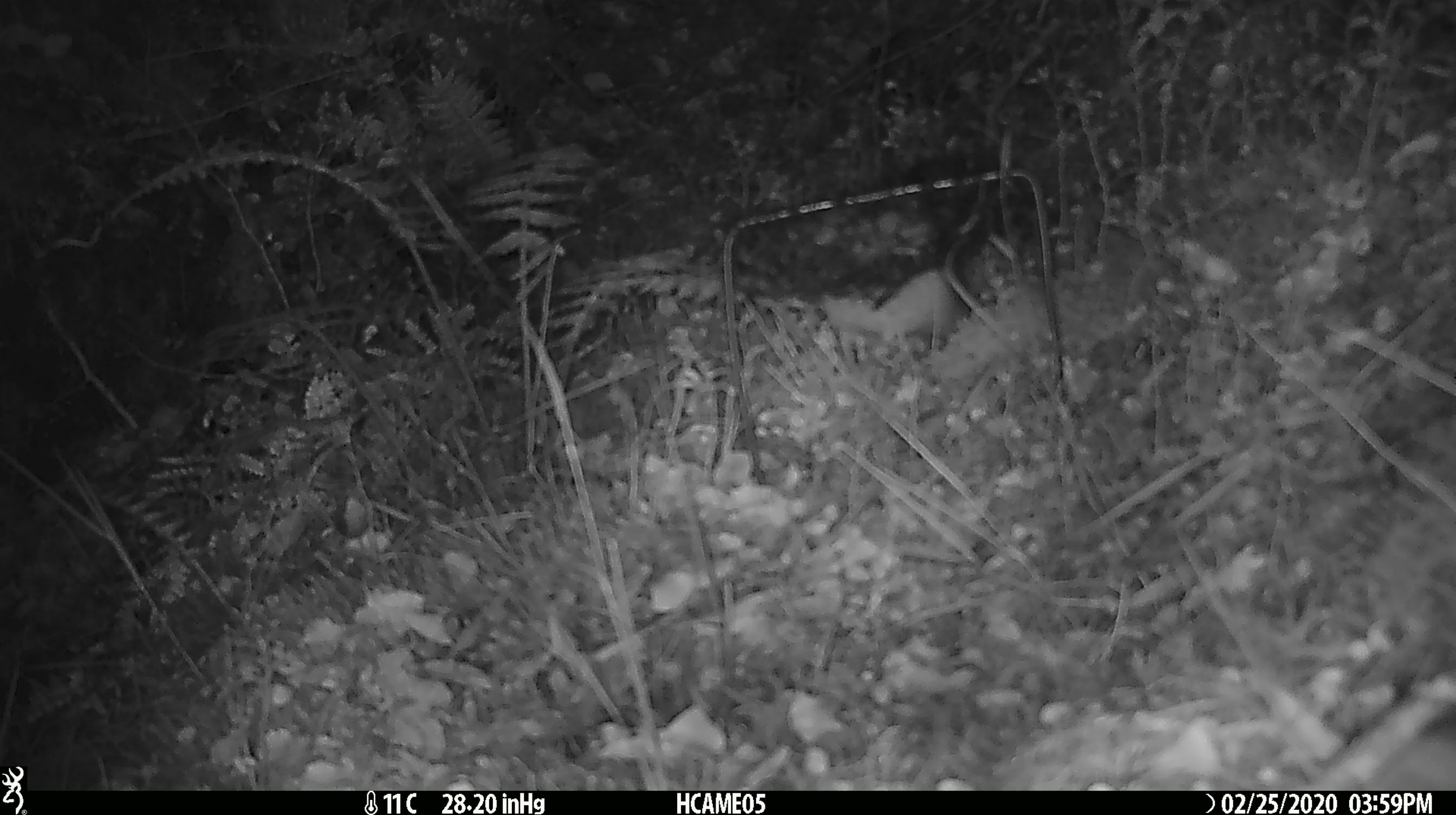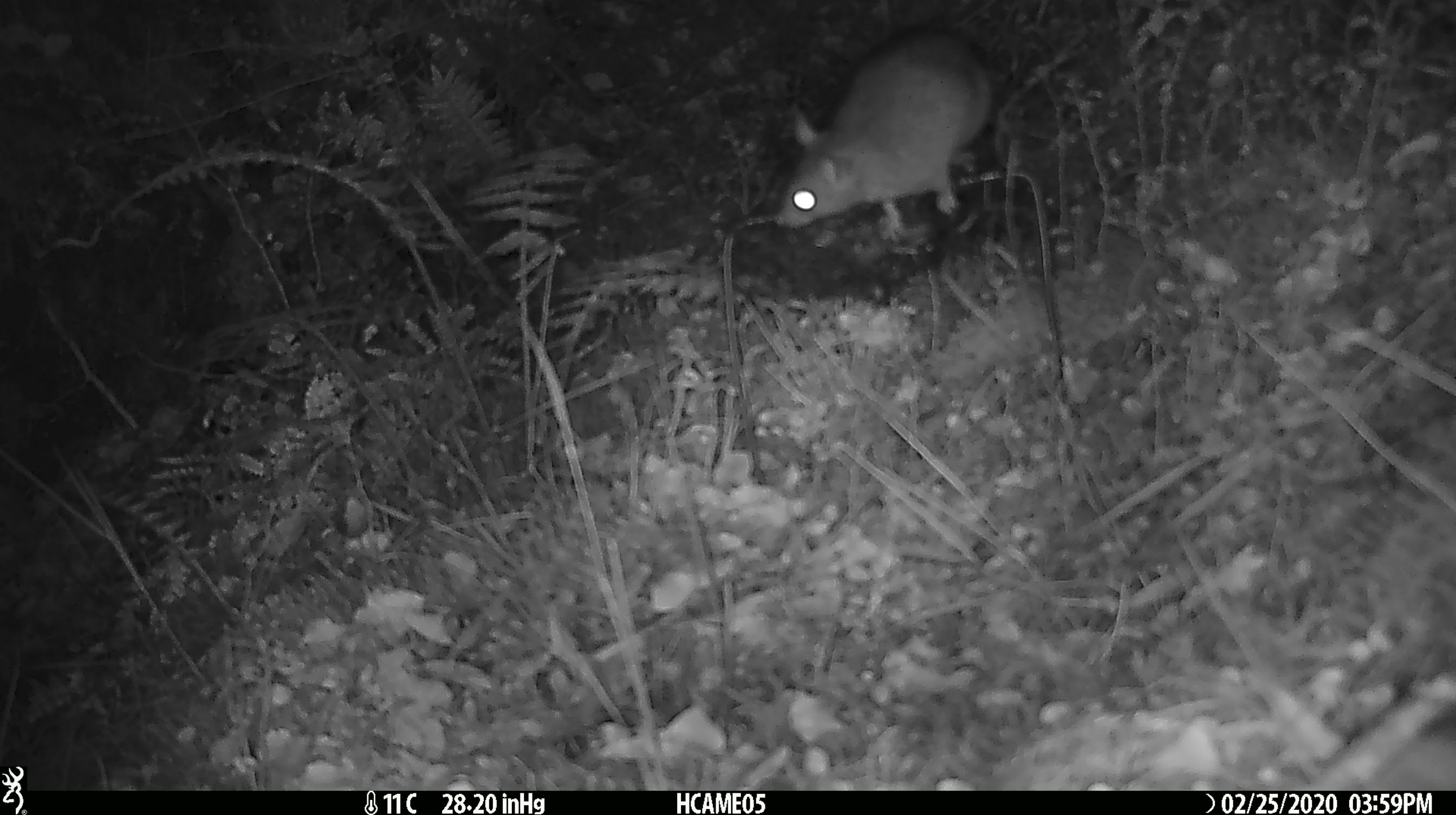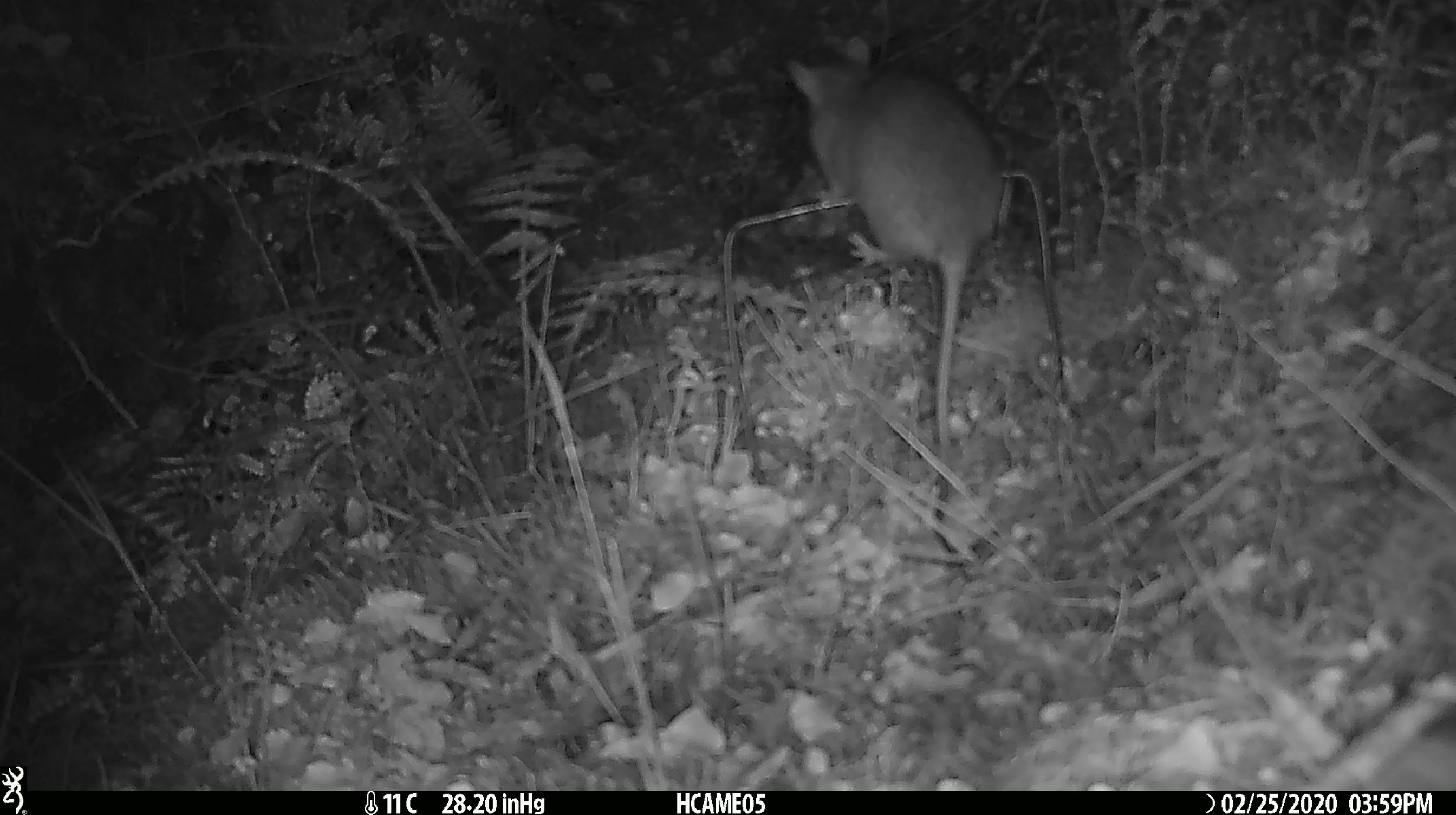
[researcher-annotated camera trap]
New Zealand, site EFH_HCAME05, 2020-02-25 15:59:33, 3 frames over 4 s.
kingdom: Animalia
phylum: Chordata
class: Mammalia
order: Rodentia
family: Muridae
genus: Rattus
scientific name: Rattus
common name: rat